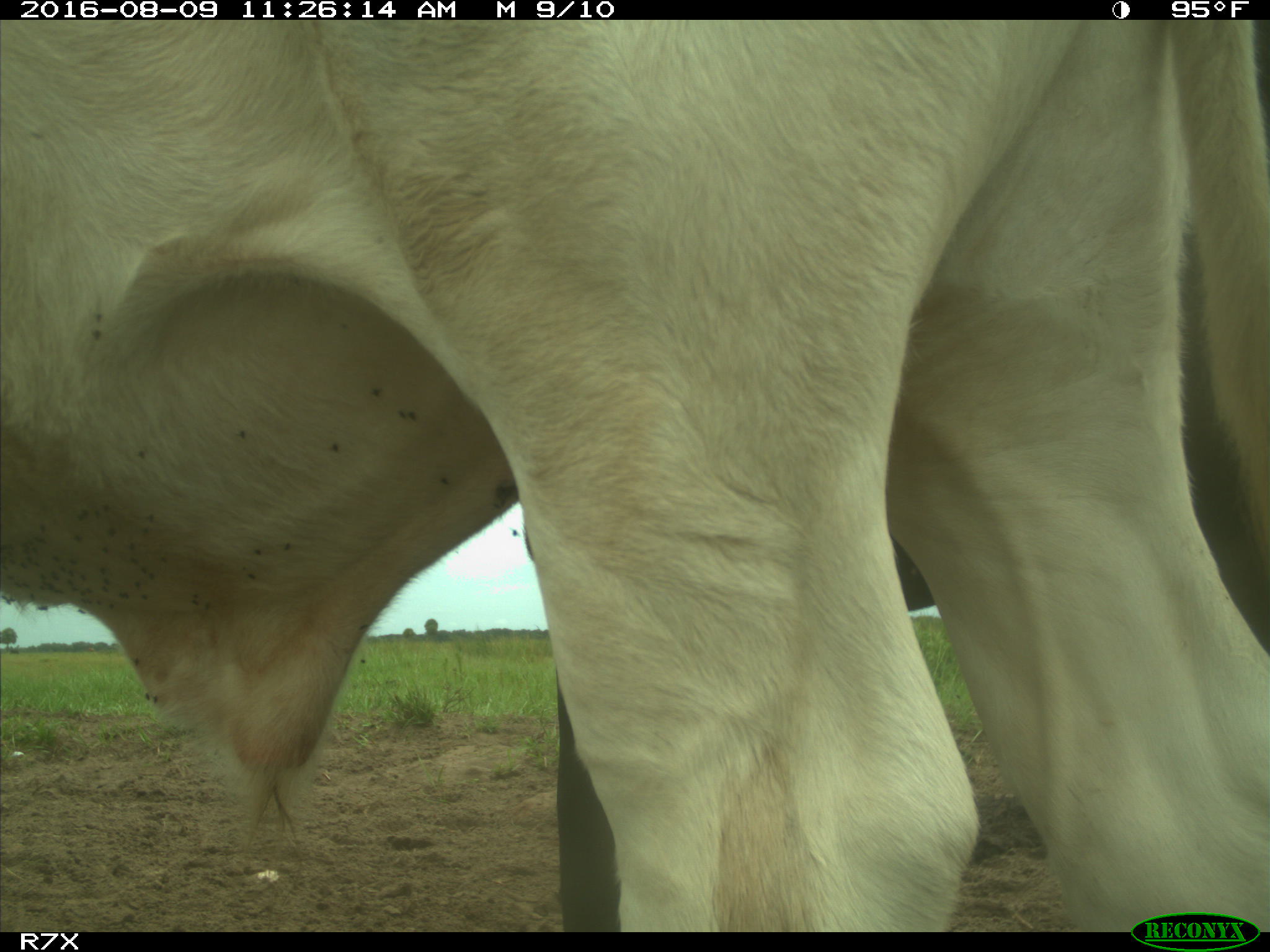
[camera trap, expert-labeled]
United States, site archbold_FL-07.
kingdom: Animalia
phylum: Chordata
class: Mammalia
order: Artiodactyla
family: Bovidae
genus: Bos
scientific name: Bos taurus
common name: domestic cow